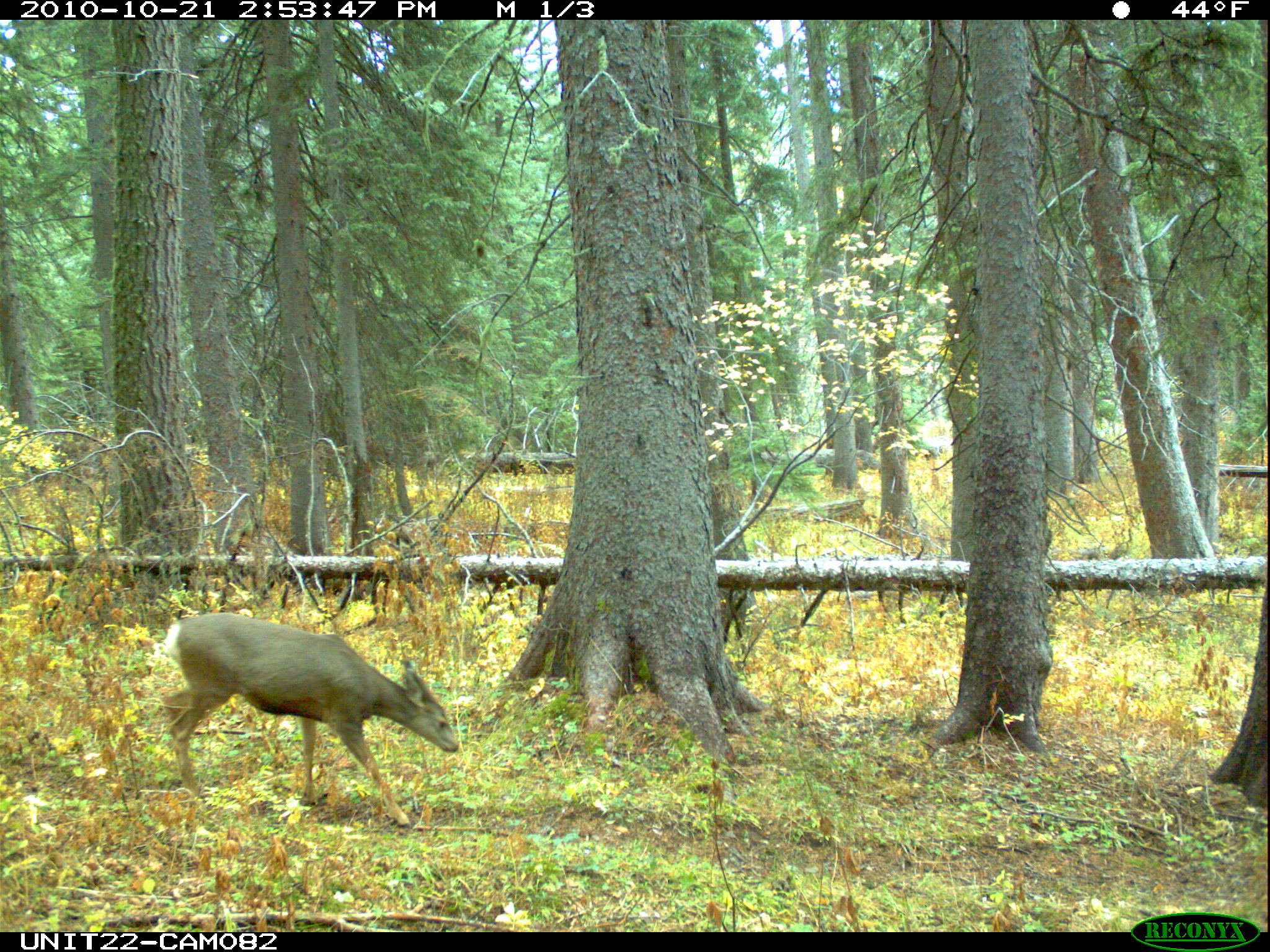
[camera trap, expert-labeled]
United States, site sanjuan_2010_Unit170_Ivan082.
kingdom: Animalia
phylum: Chordata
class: Mammalia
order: Artiodactyla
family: Cervidae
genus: Odocoileus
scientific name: Odocoileus hemionus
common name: mule deer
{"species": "Odocoileus hemionus (mule deer)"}